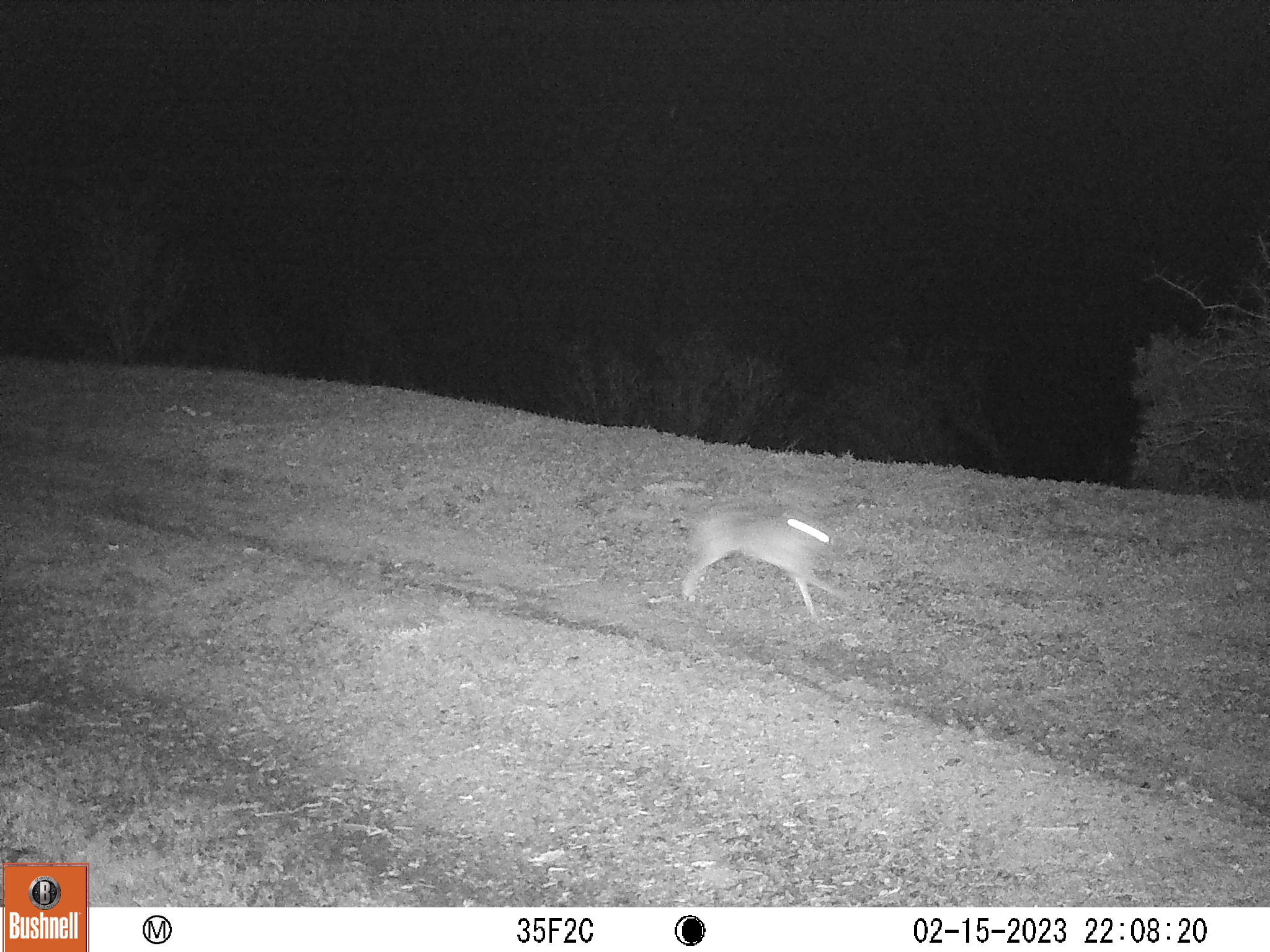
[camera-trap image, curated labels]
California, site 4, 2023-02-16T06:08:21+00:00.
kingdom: Animalia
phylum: Chordata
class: Mammalia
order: Lagomorpha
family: Leporidae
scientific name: Leporidae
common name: rabbit